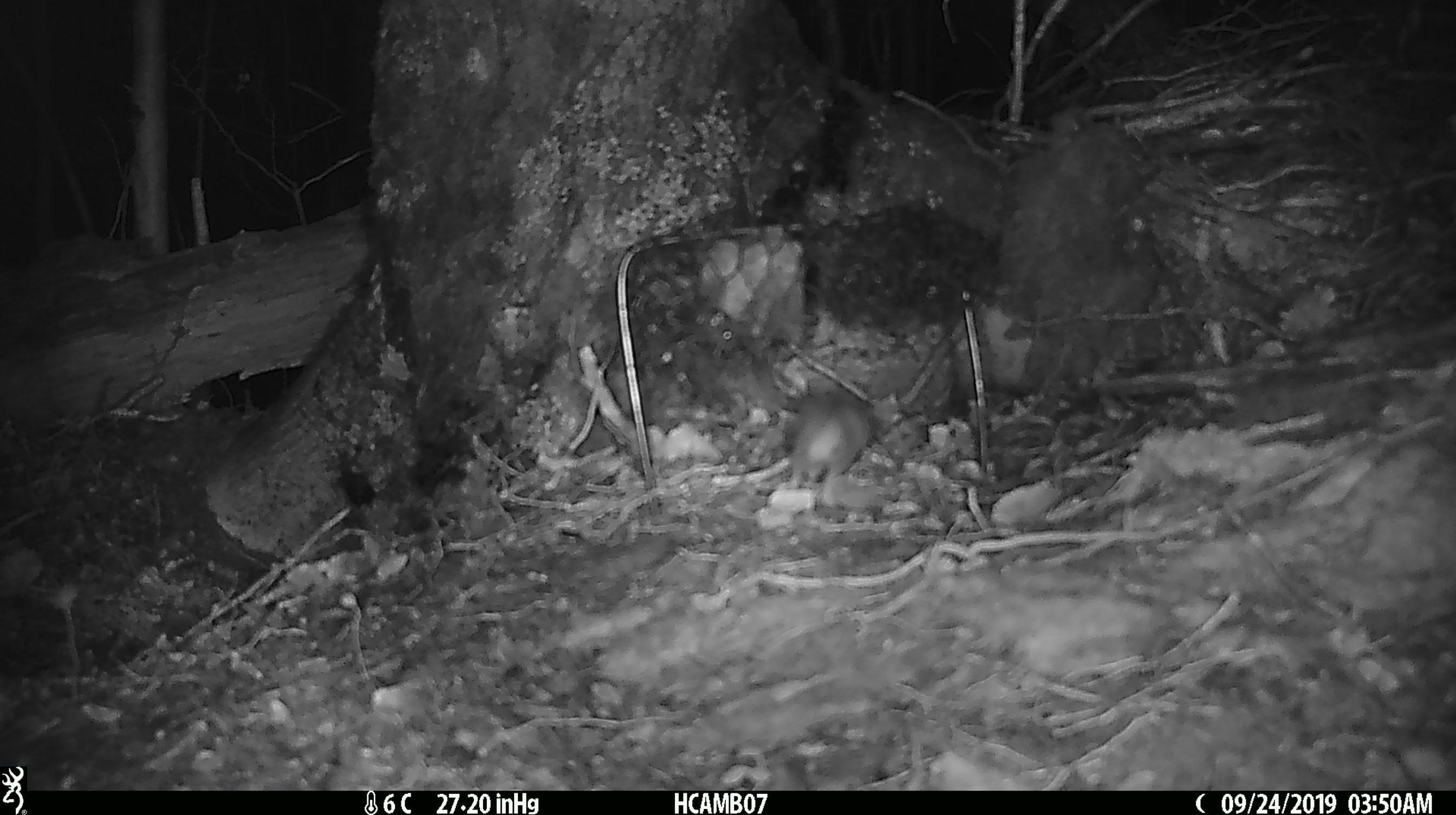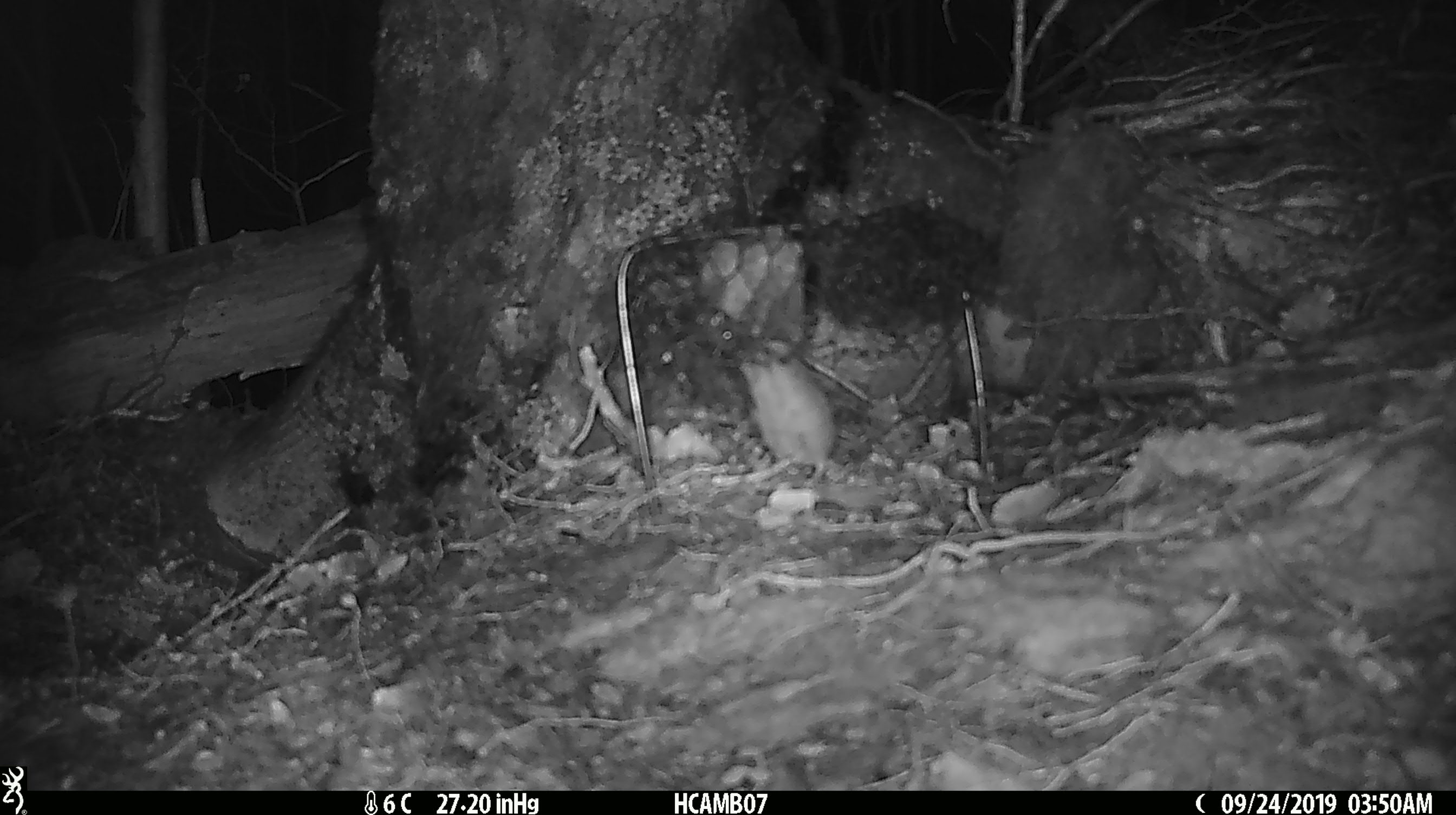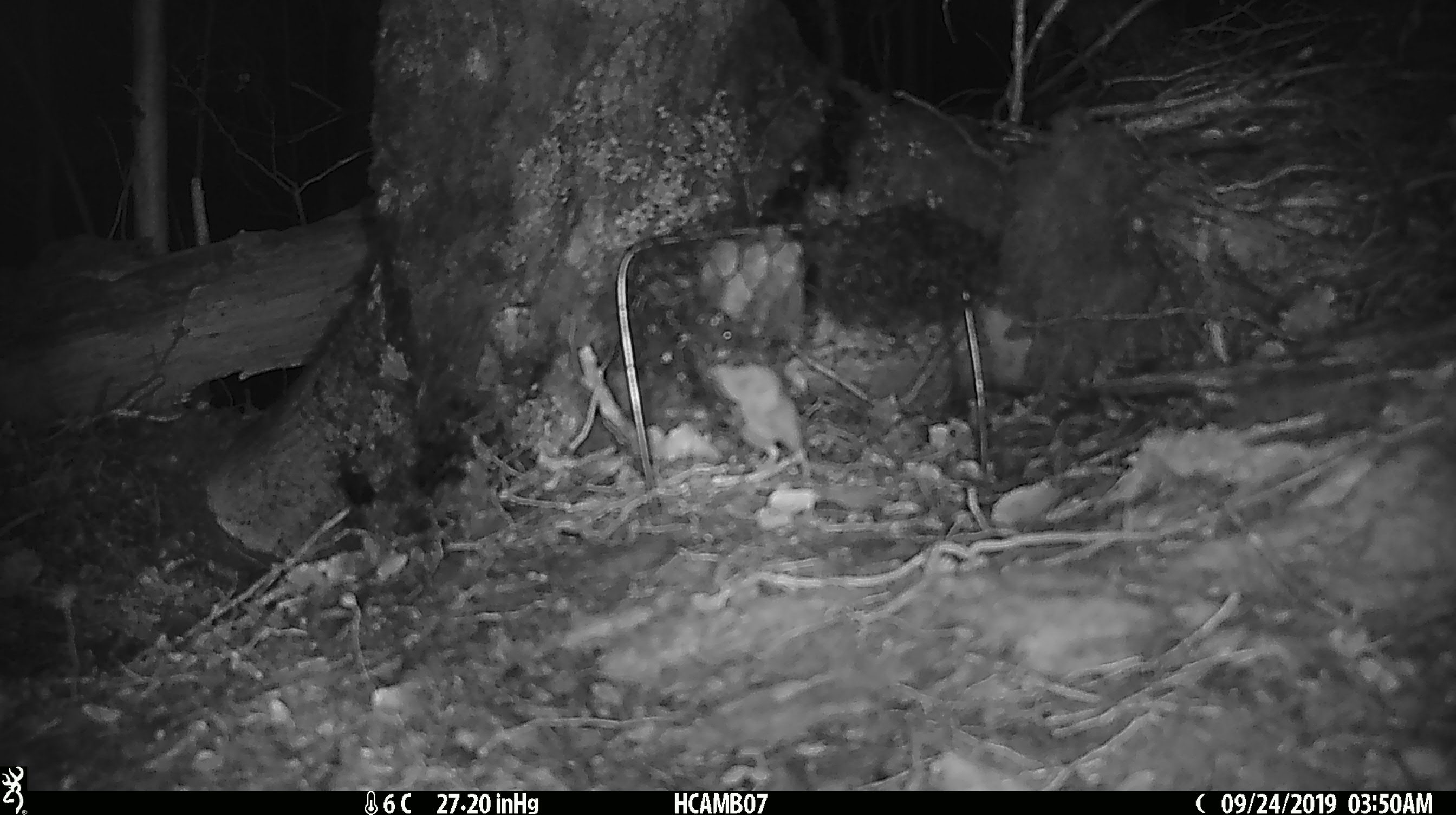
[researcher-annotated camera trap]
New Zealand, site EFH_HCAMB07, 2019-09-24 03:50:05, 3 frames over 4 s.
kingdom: Animalia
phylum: Chordata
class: Mammalia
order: Rodentia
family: Muridae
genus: Mus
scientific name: Mus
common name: mouse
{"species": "mouse (Mus)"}